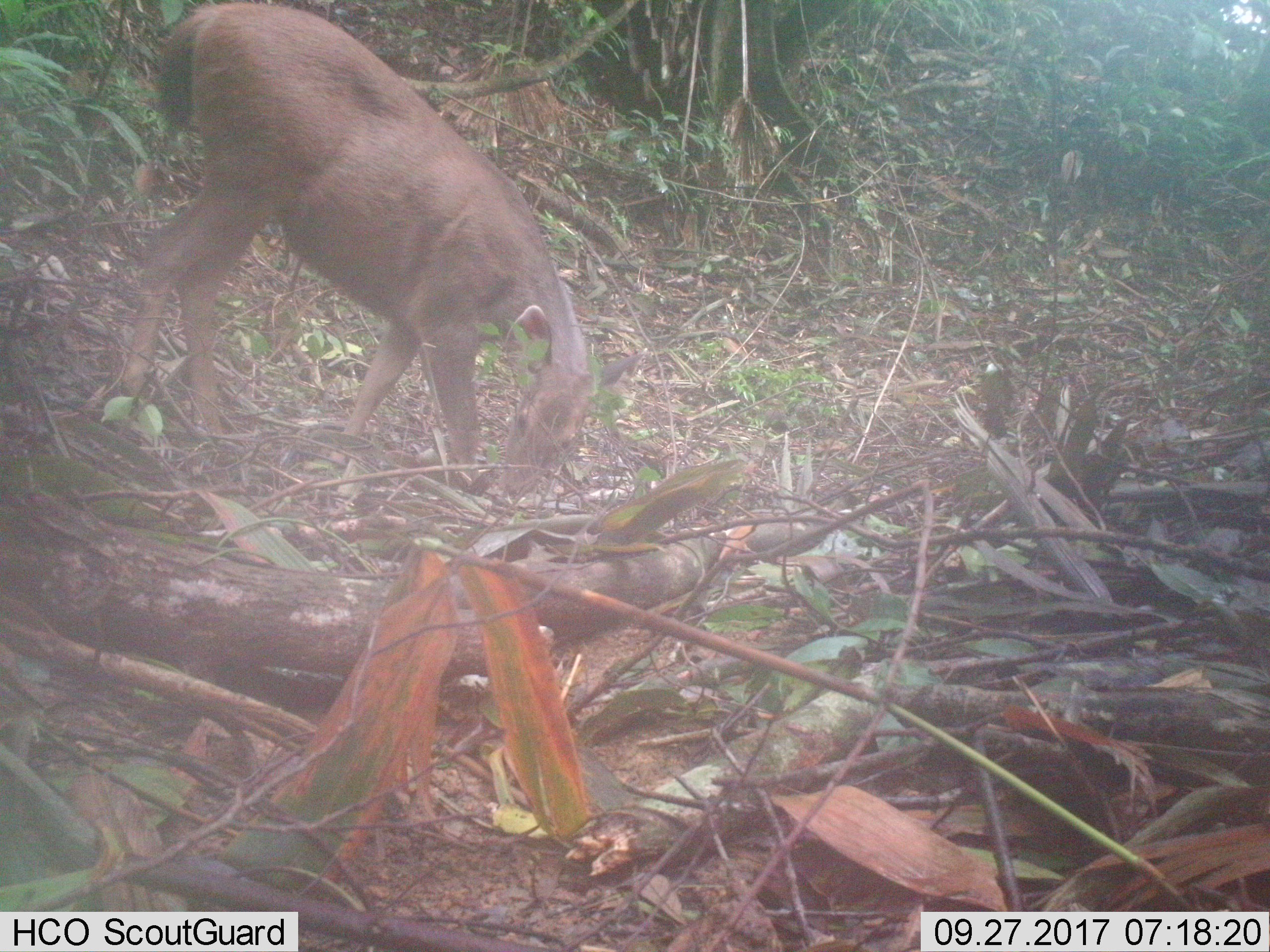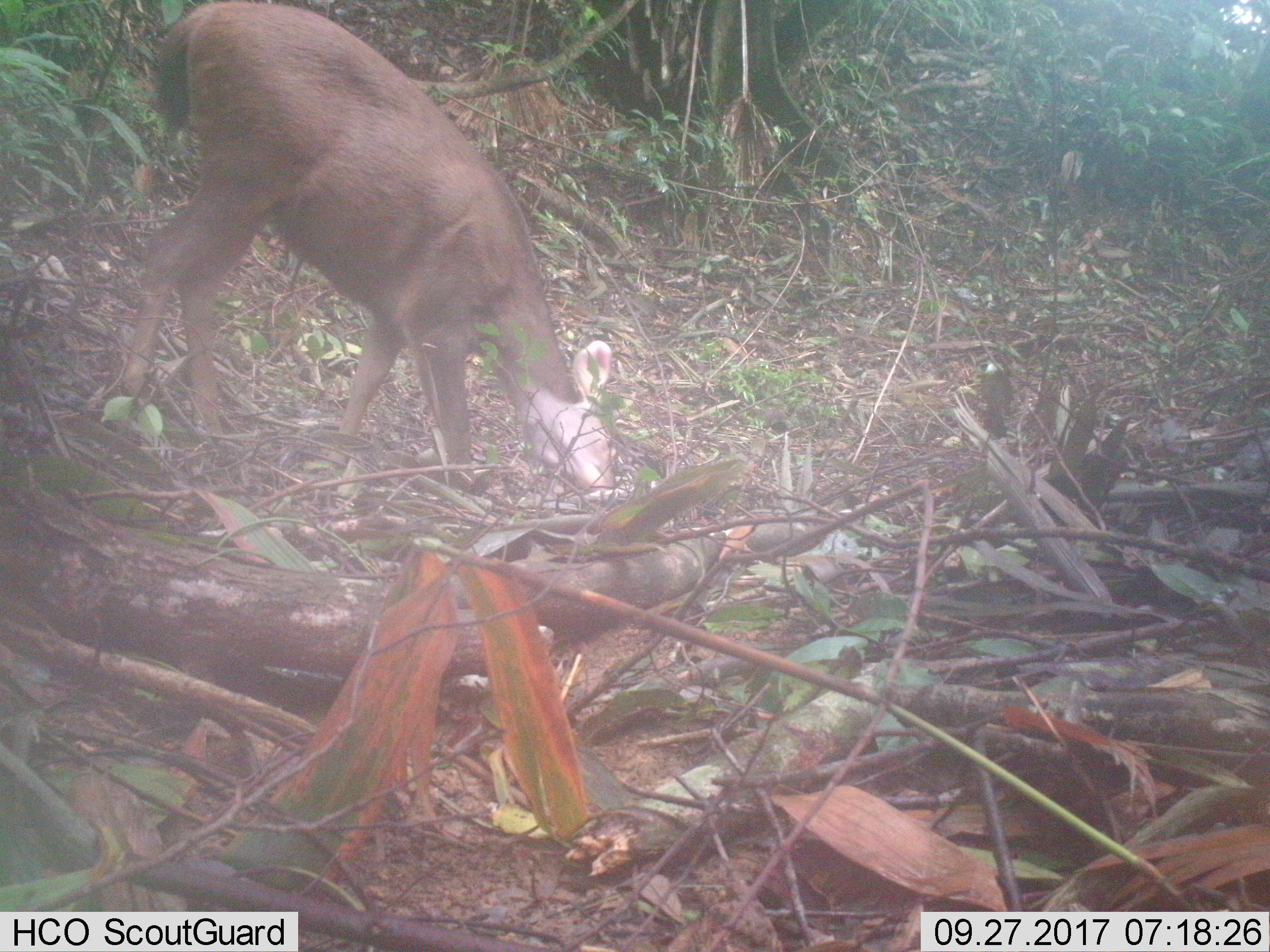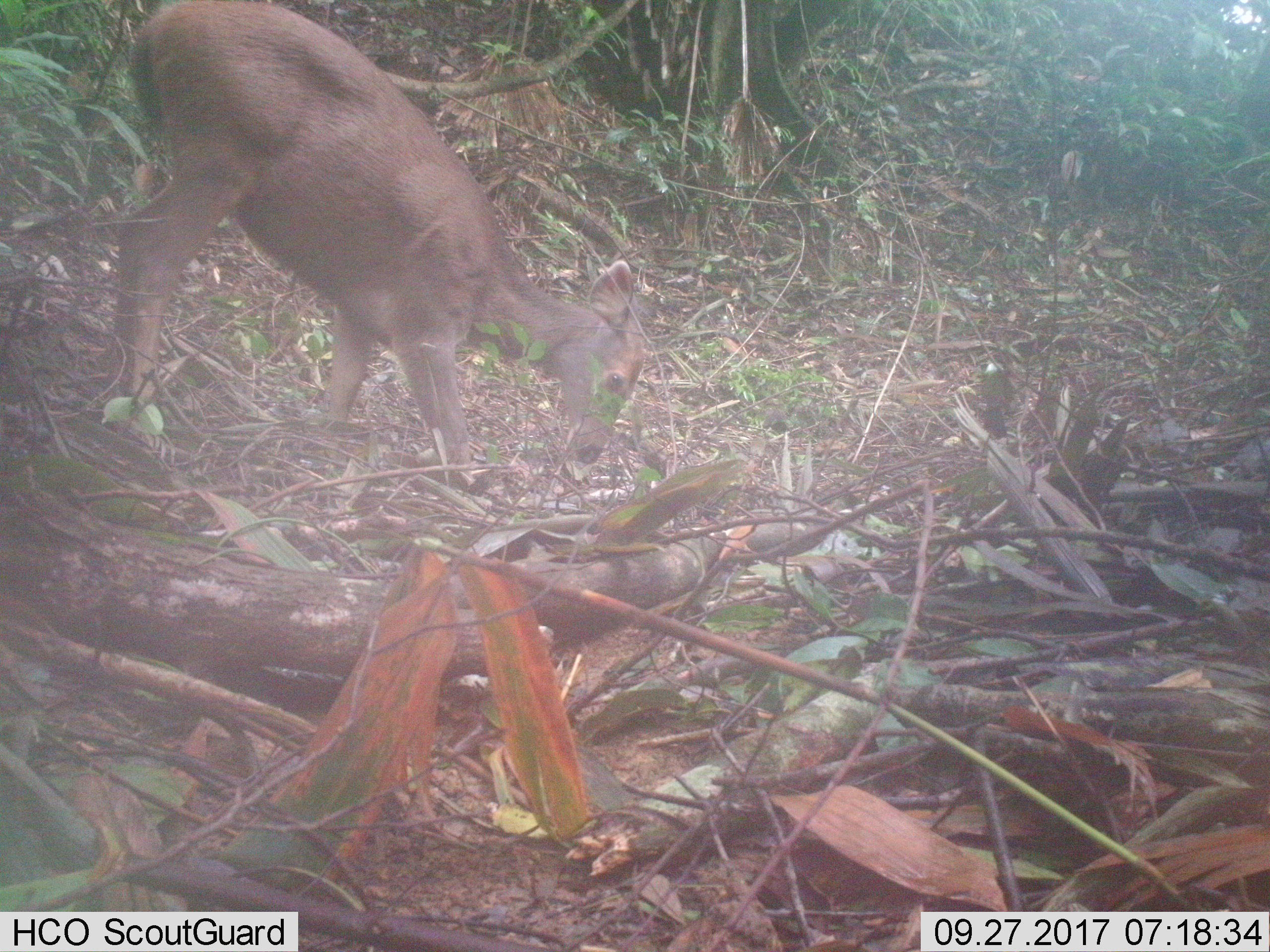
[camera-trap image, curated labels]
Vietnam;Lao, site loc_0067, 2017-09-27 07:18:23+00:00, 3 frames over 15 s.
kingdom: Animalia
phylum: Chordata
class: Mammalia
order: Artiodactyla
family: Cervidae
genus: Rusa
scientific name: Rusa unicolor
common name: sambar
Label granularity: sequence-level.